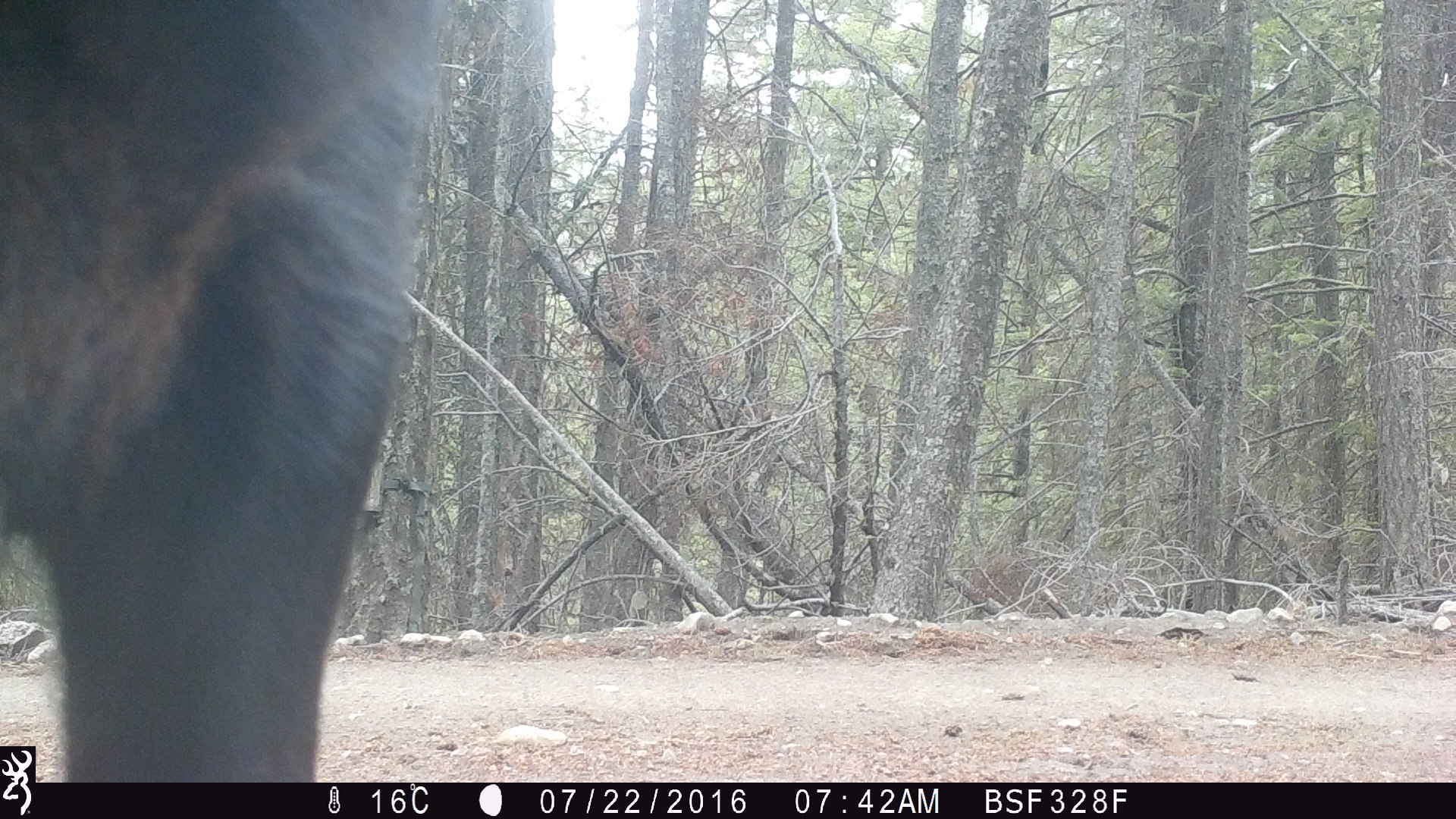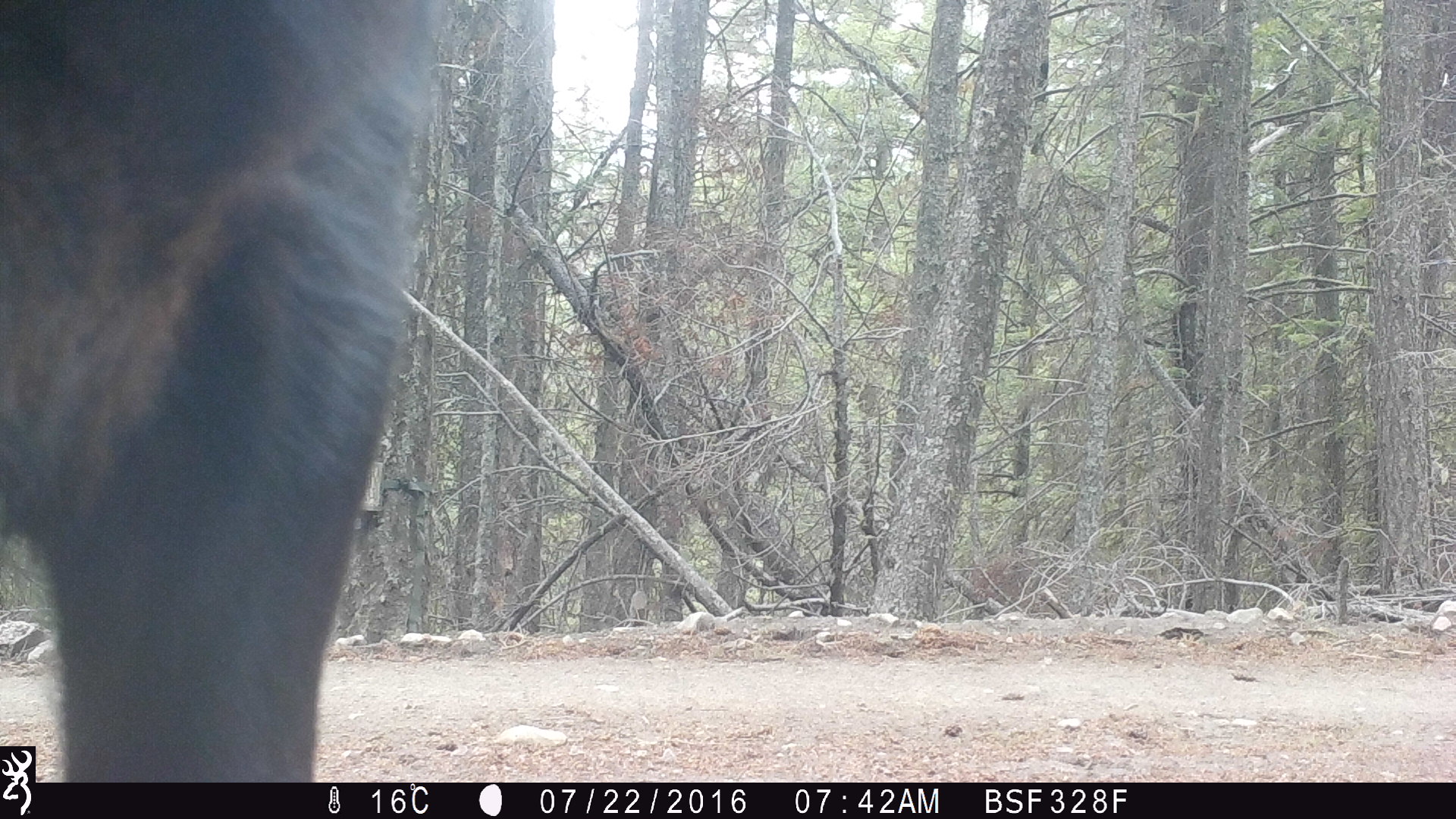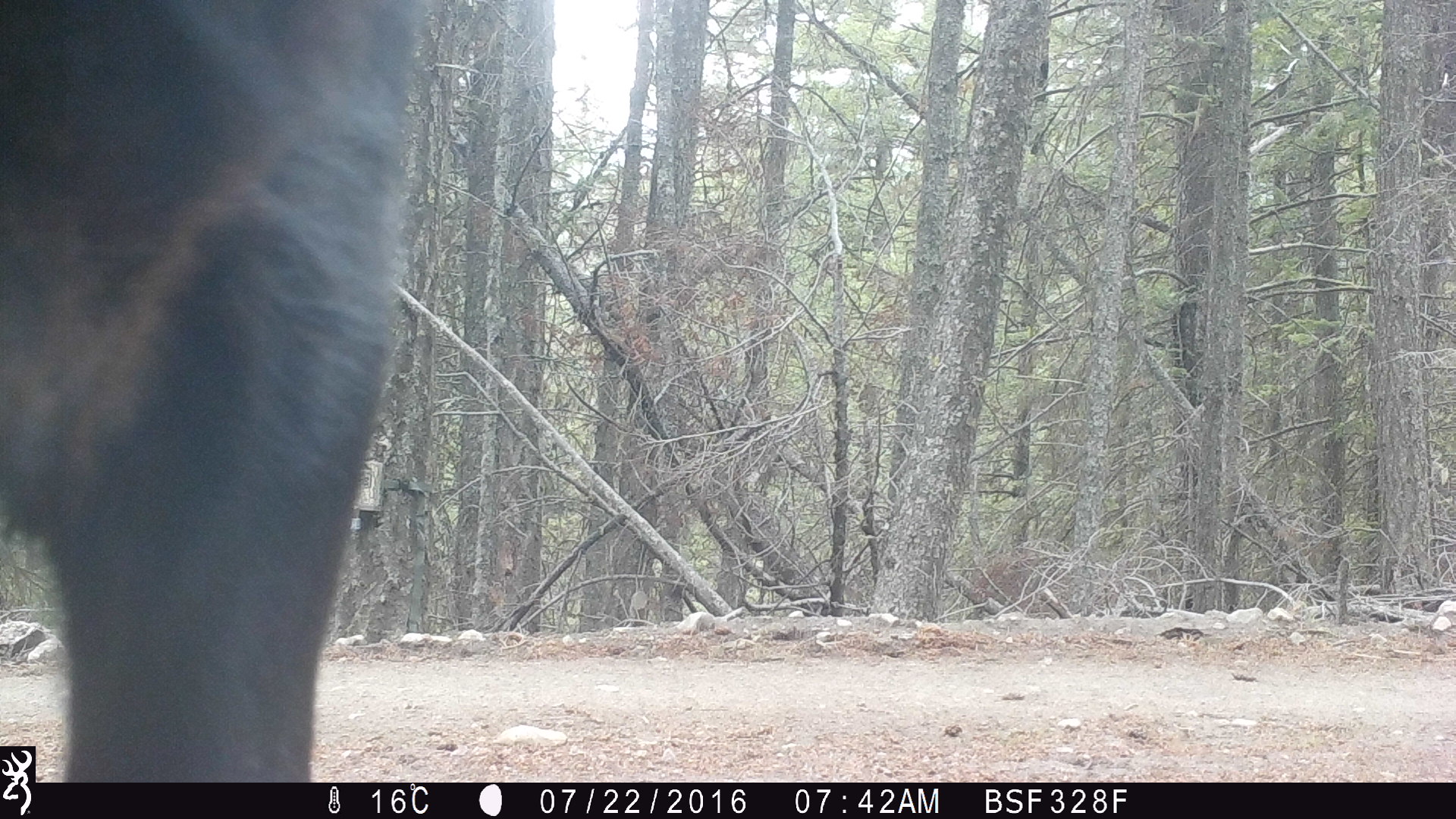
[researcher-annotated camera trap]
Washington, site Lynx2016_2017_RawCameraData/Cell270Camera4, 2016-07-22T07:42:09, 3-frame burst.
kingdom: Animalia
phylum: Chordata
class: Mammalia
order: Artiodactyla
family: Bovidae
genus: Bos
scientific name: Bos taurus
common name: domestic cattle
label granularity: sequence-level